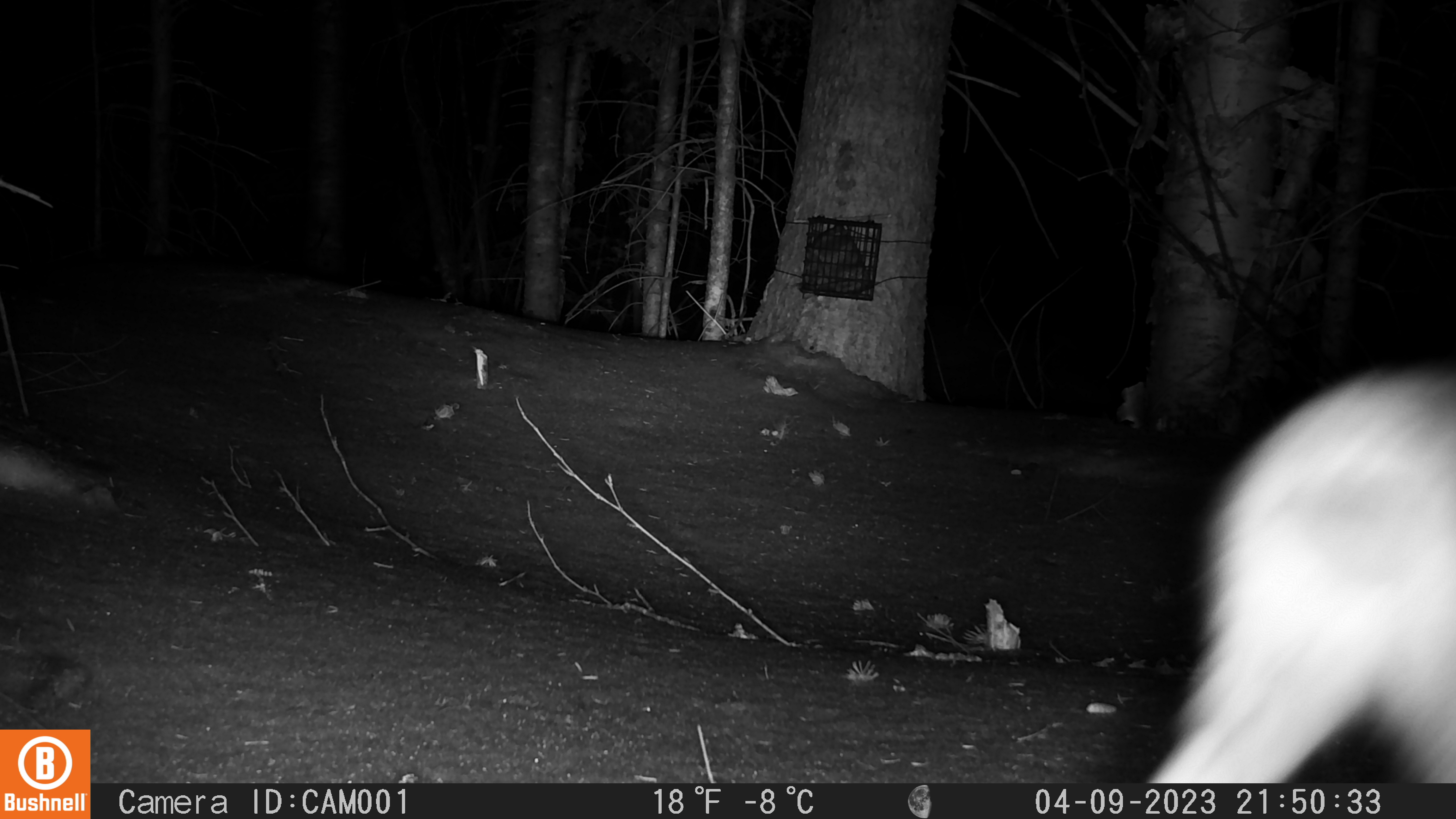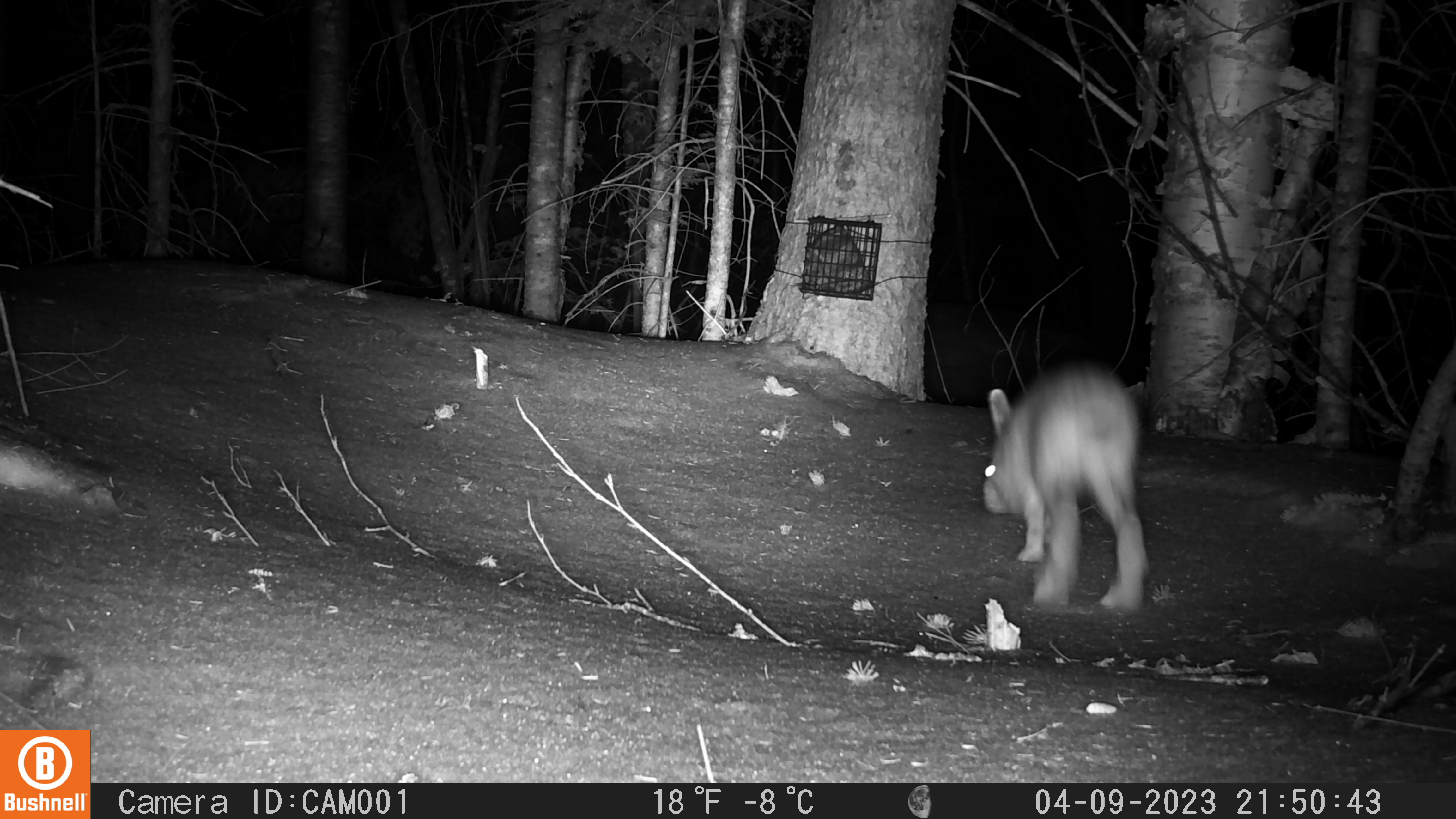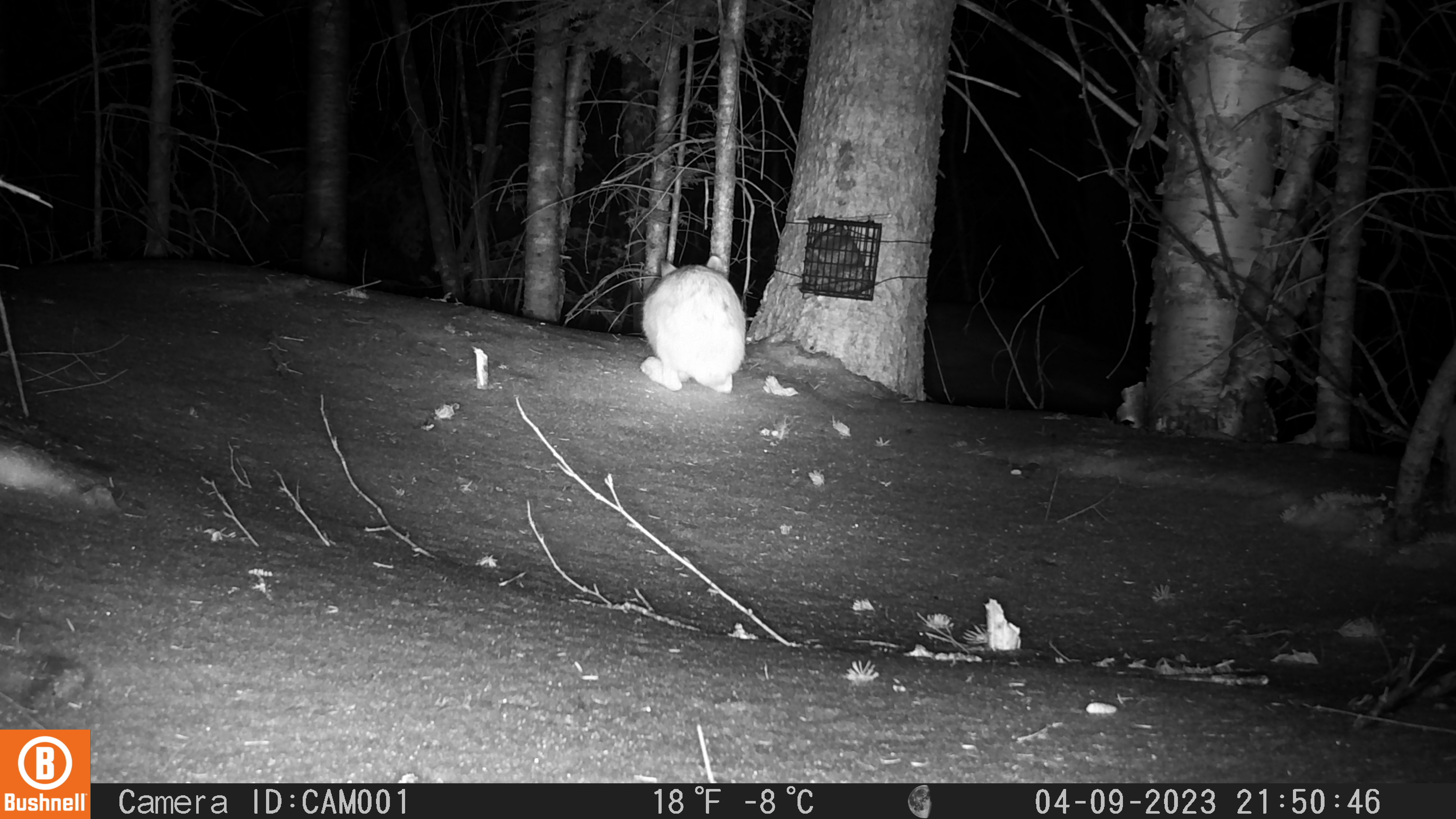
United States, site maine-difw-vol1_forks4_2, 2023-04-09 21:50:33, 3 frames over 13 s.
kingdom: Animalia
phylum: Chordata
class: Mammalia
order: Lagomorpha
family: Leporidae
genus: Lepus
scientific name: Lepus americanus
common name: snowshoe hare